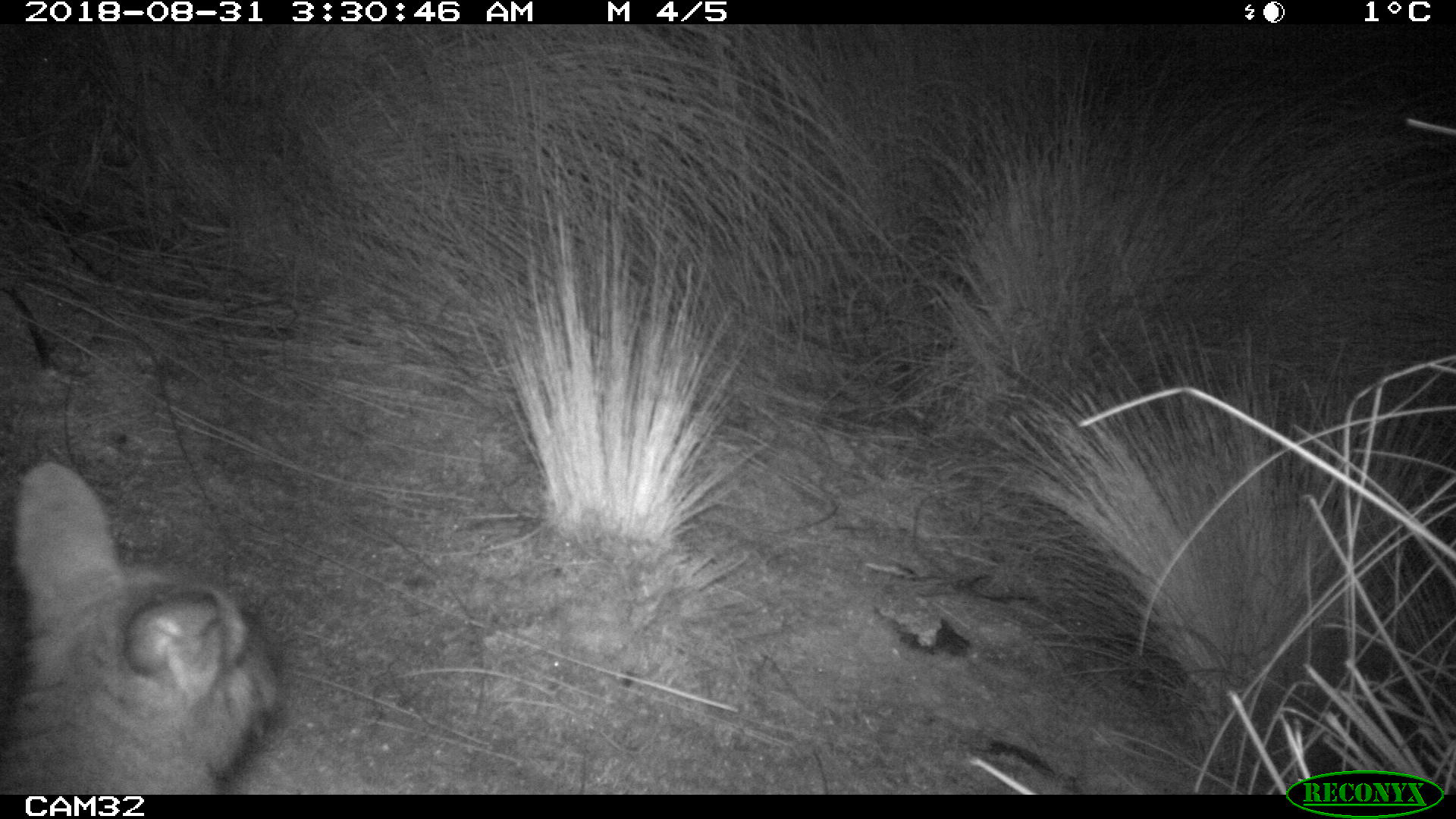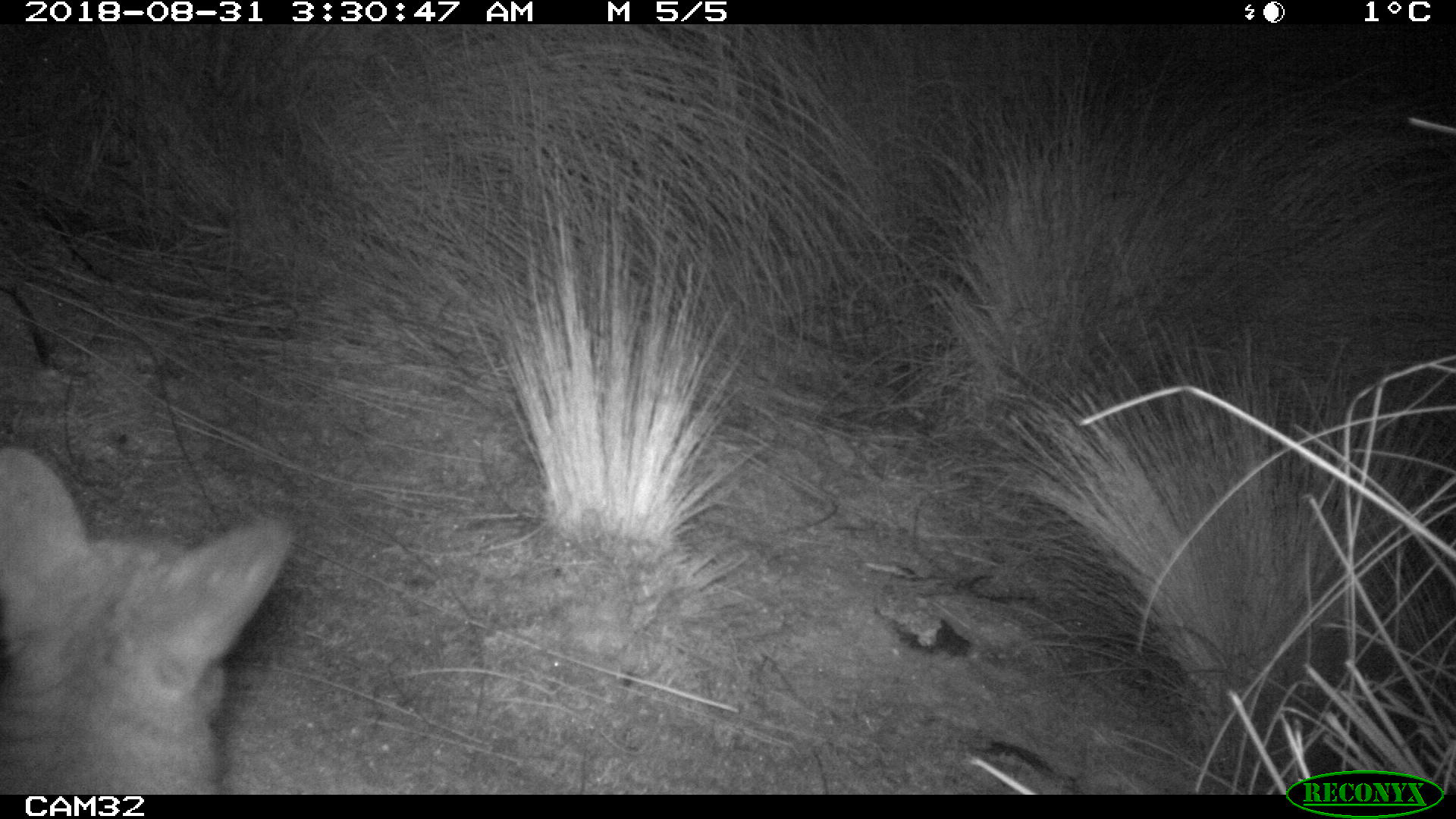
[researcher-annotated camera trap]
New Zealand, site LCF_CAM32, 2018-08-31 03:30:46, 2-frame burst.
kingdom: Animalia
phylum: Chordata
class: Mammalia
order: Diprotodontia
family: Macropodidae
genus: Notamacropus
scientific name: Notamacropus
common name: wallaby